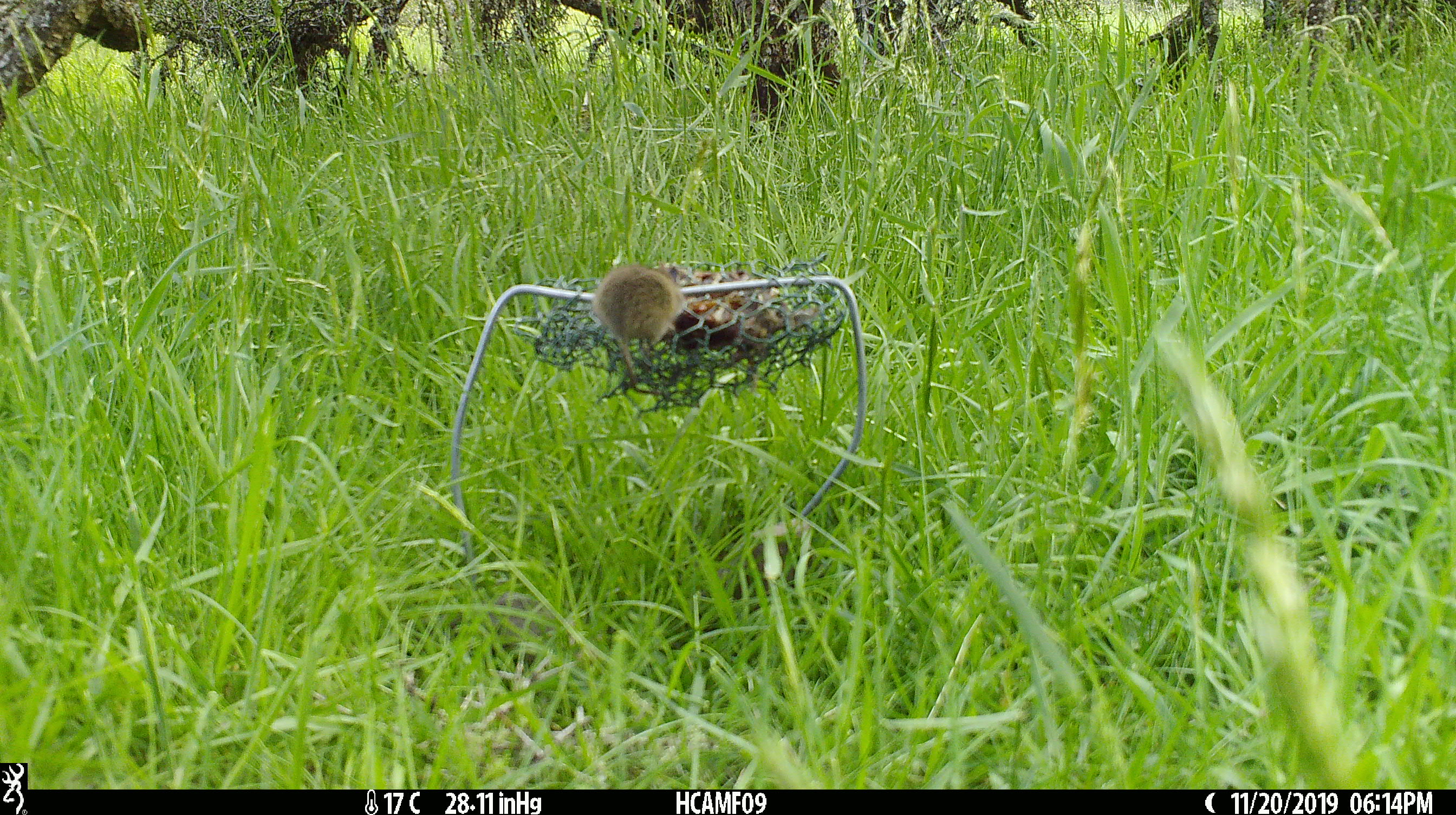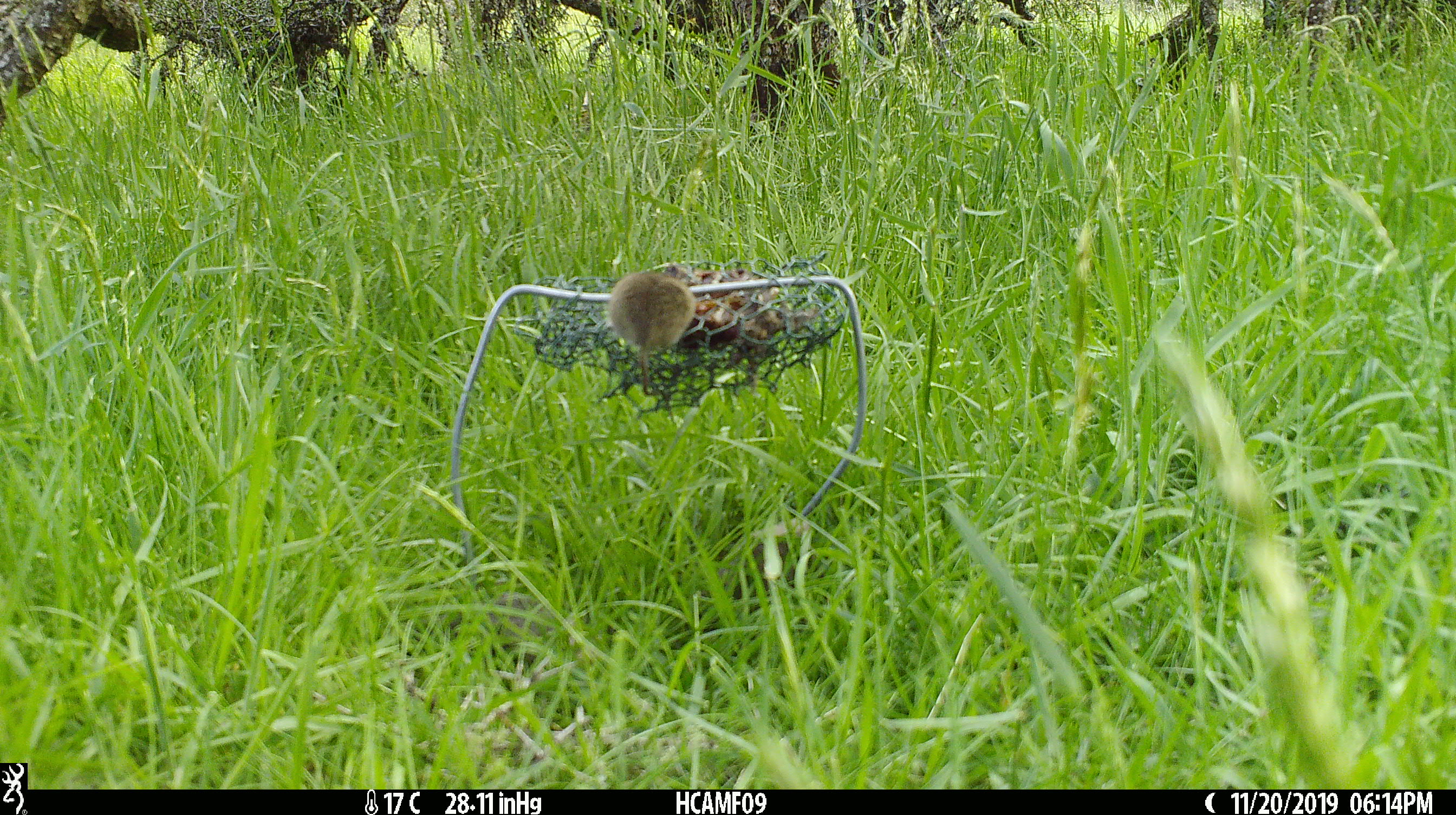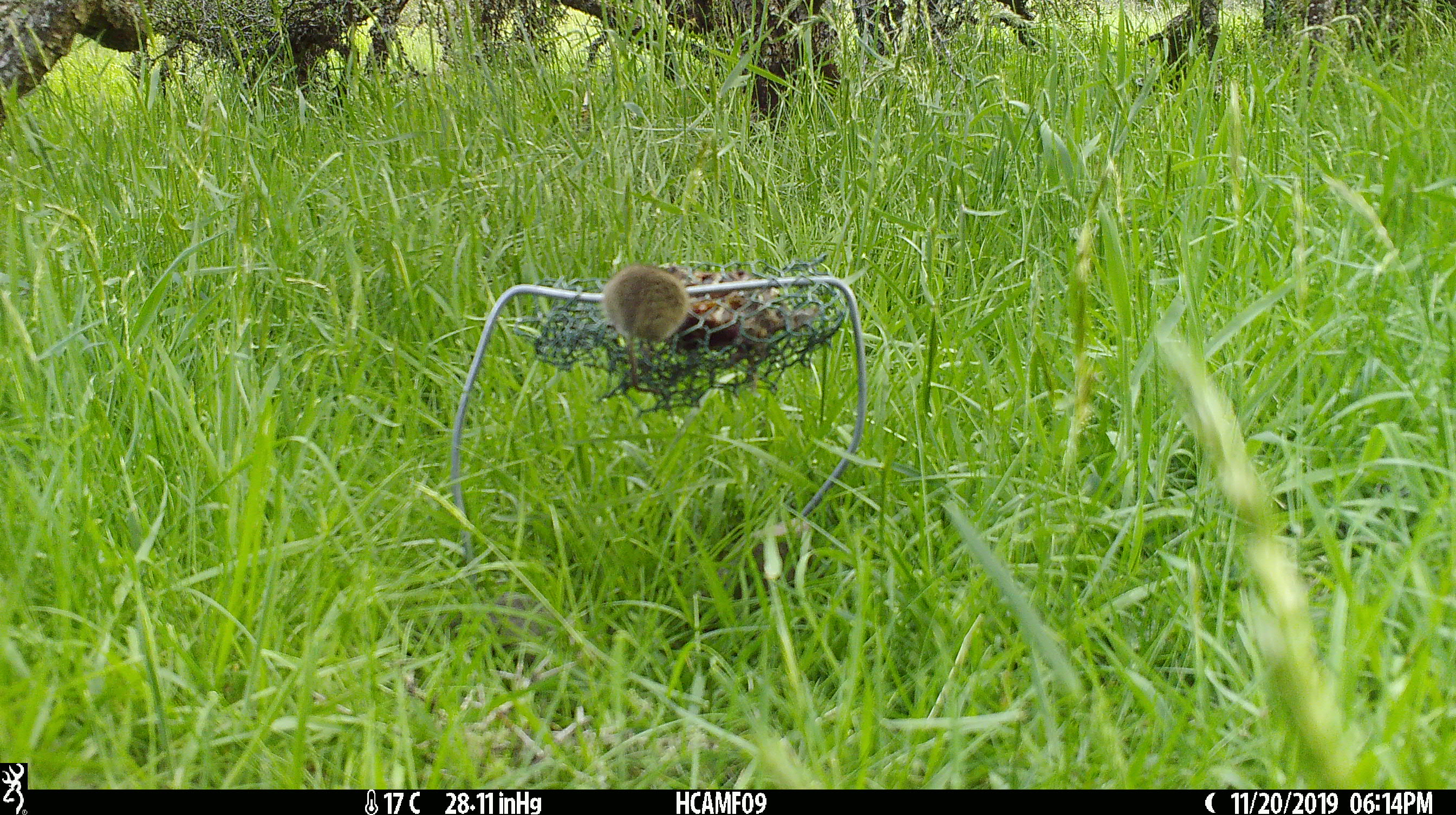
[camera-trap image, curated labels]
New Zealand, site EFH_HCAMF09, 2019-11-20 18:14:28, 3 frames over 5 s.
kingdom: Animalia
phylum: Chordata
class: Mammalia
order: Rodentia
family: Muridae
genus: Mus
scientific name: Mus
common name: mouse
Mouse (Mus).